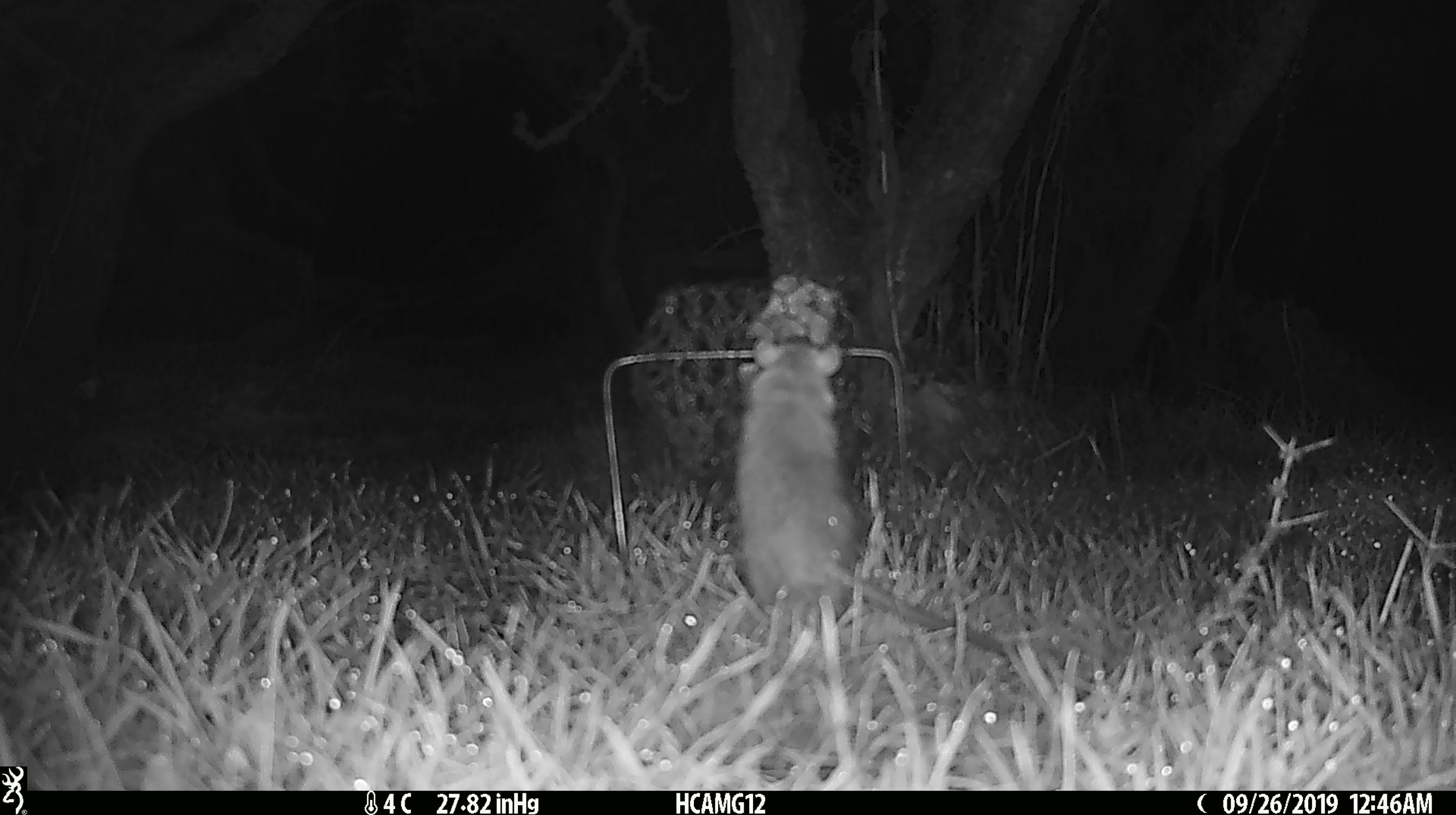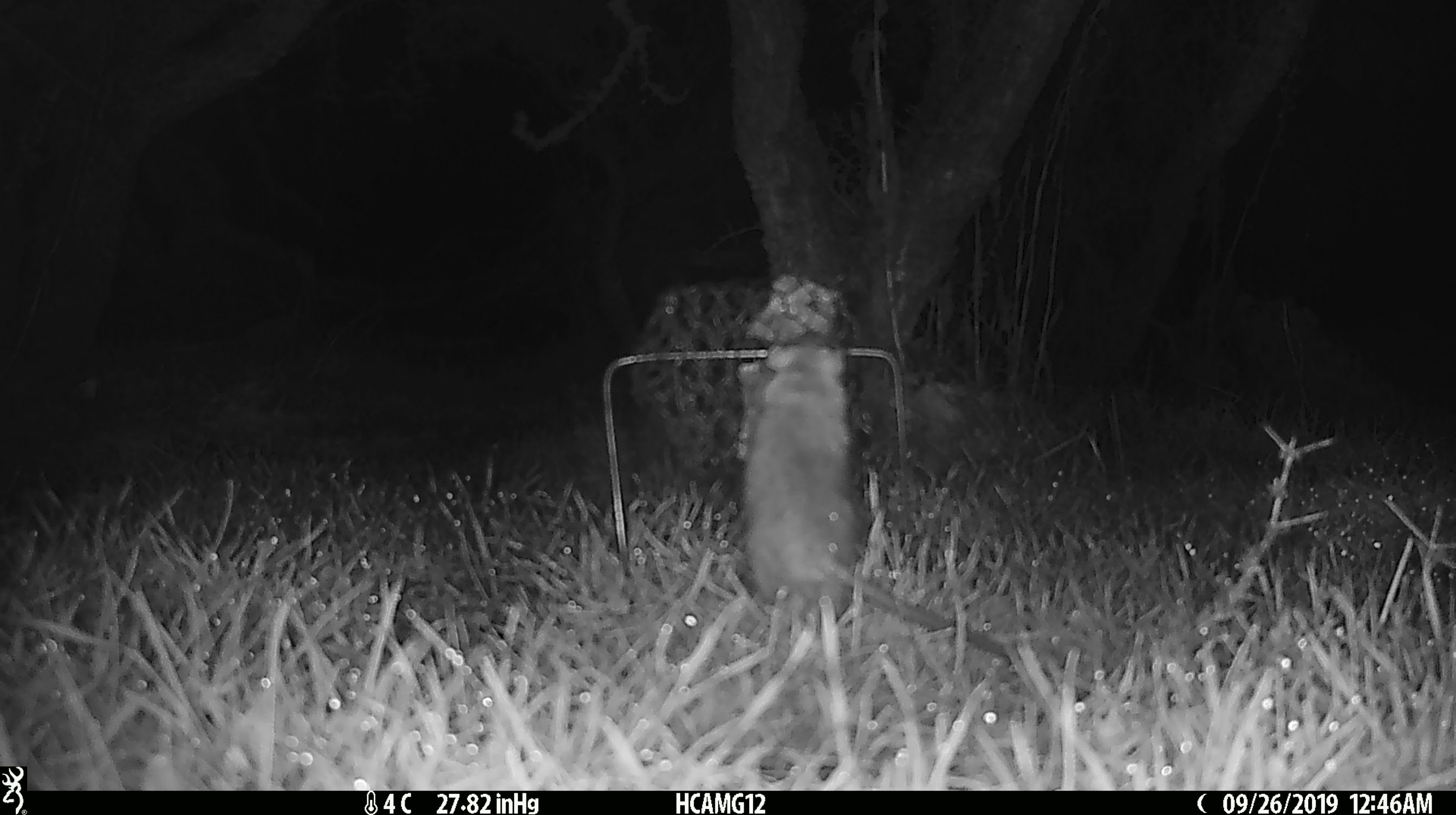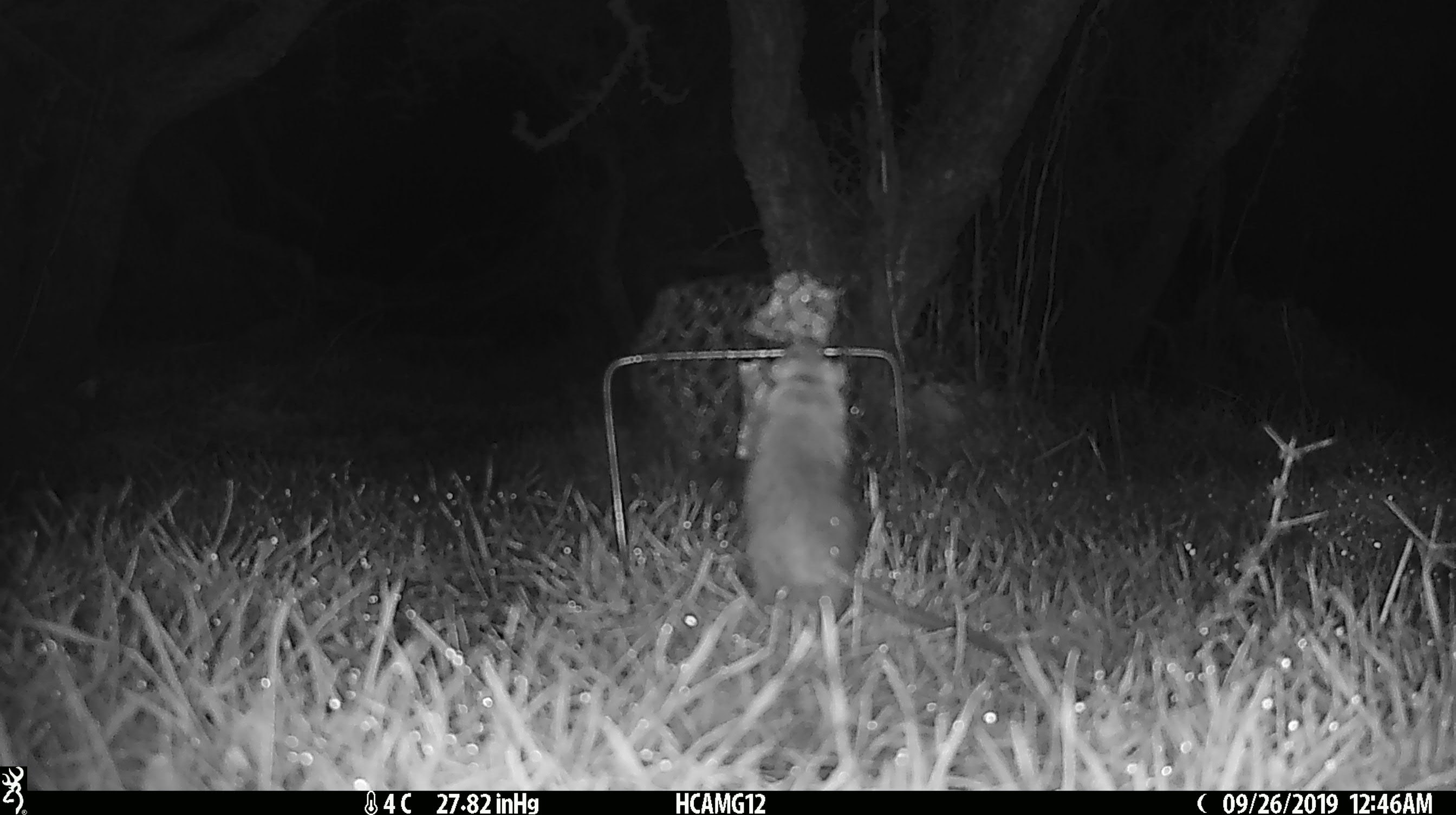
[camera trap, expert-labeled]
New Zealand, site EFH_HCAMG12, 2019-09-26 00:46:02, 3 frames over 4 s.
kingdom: Animalia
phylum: Chordata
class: Mammalia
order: Rodentia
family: Muridae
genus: Mus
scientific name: Mus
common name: mouse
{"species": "mouse (Mus)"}